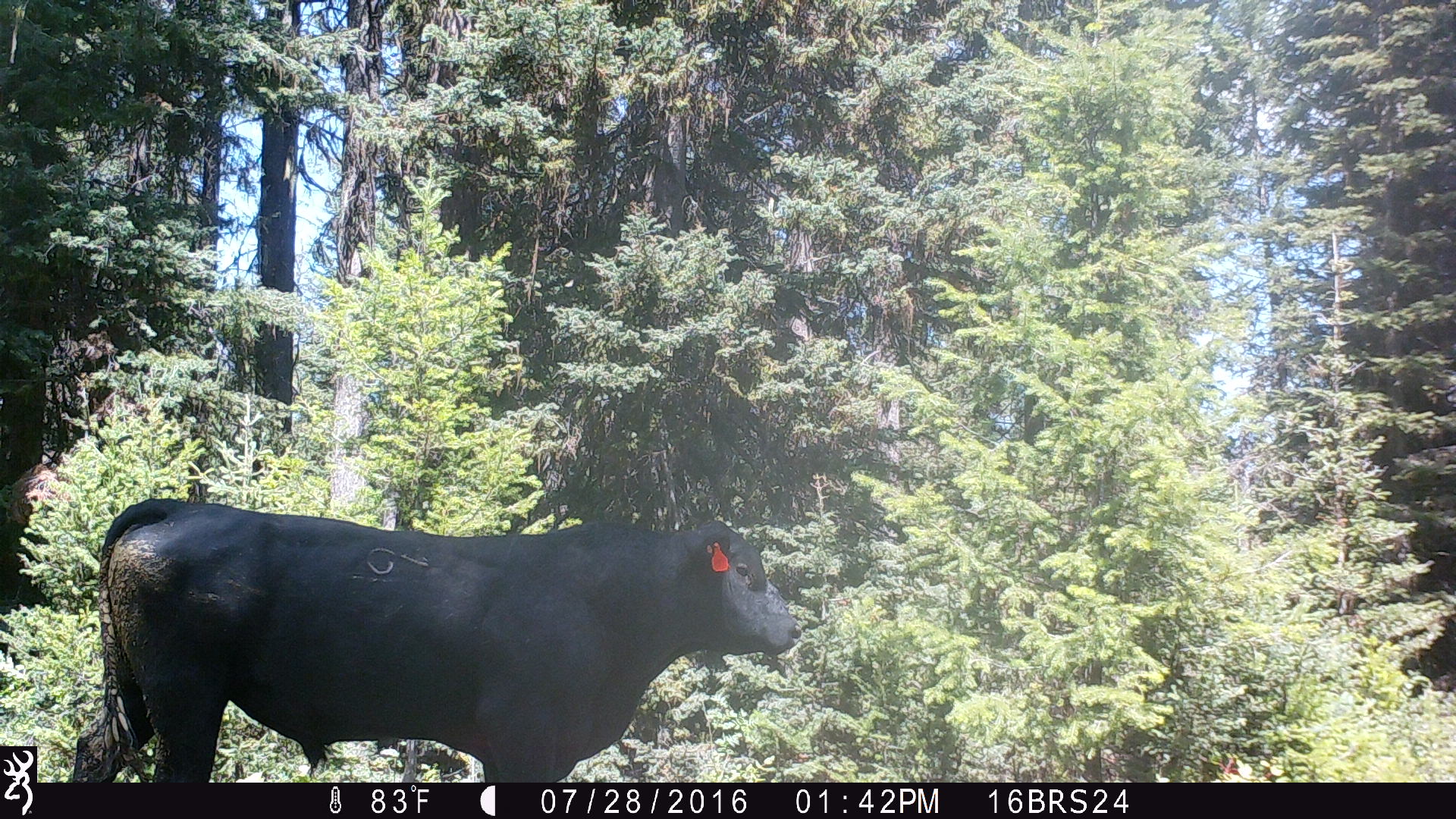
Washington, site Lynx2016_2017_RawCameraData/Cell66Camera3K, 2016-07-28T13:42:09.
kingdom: Animalia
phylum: Chordata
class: Mammalia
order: Artiodactyla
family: Bovidae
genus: Bos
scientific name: Bos taurus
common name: domestic cattle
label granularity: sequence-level